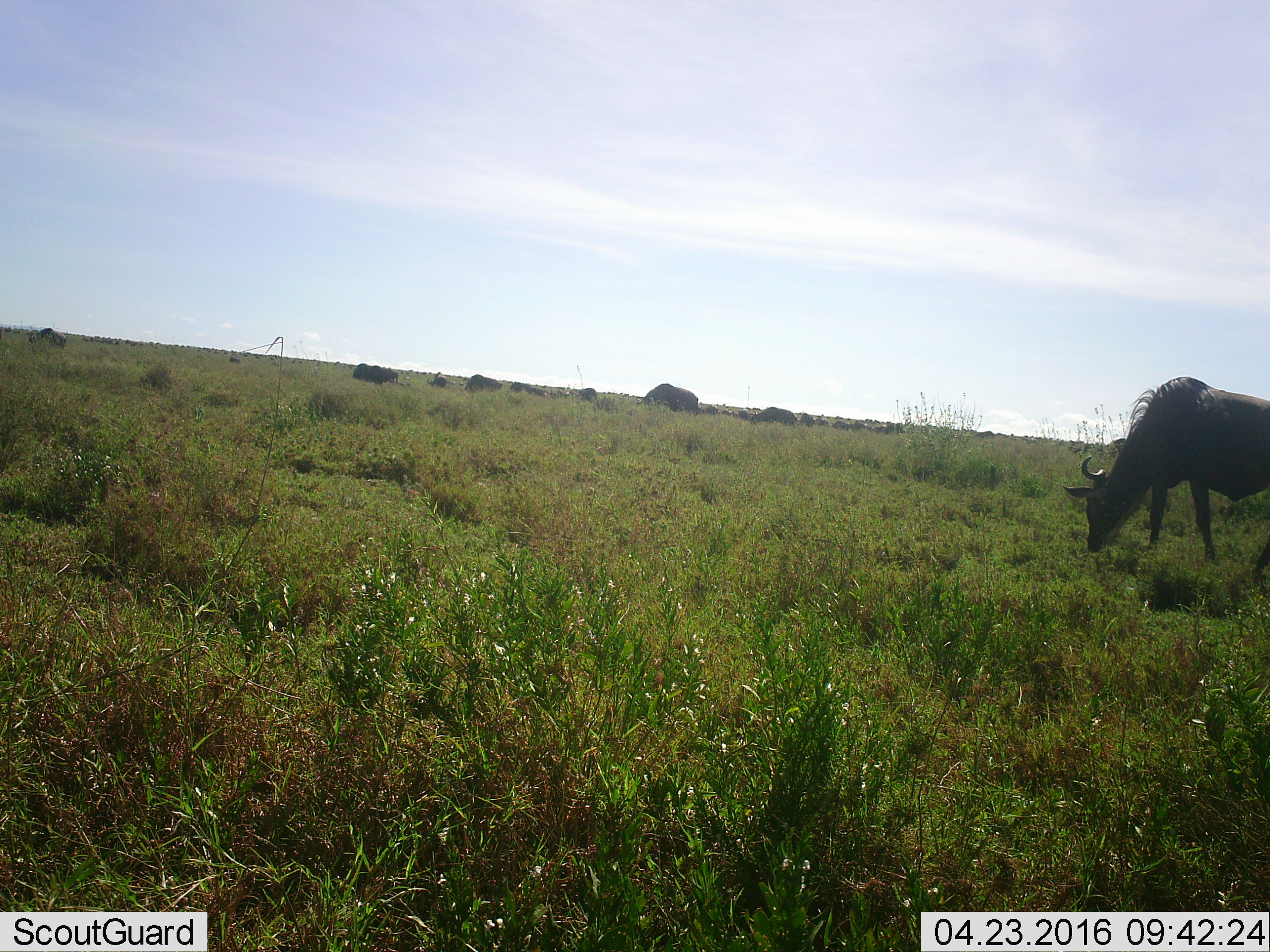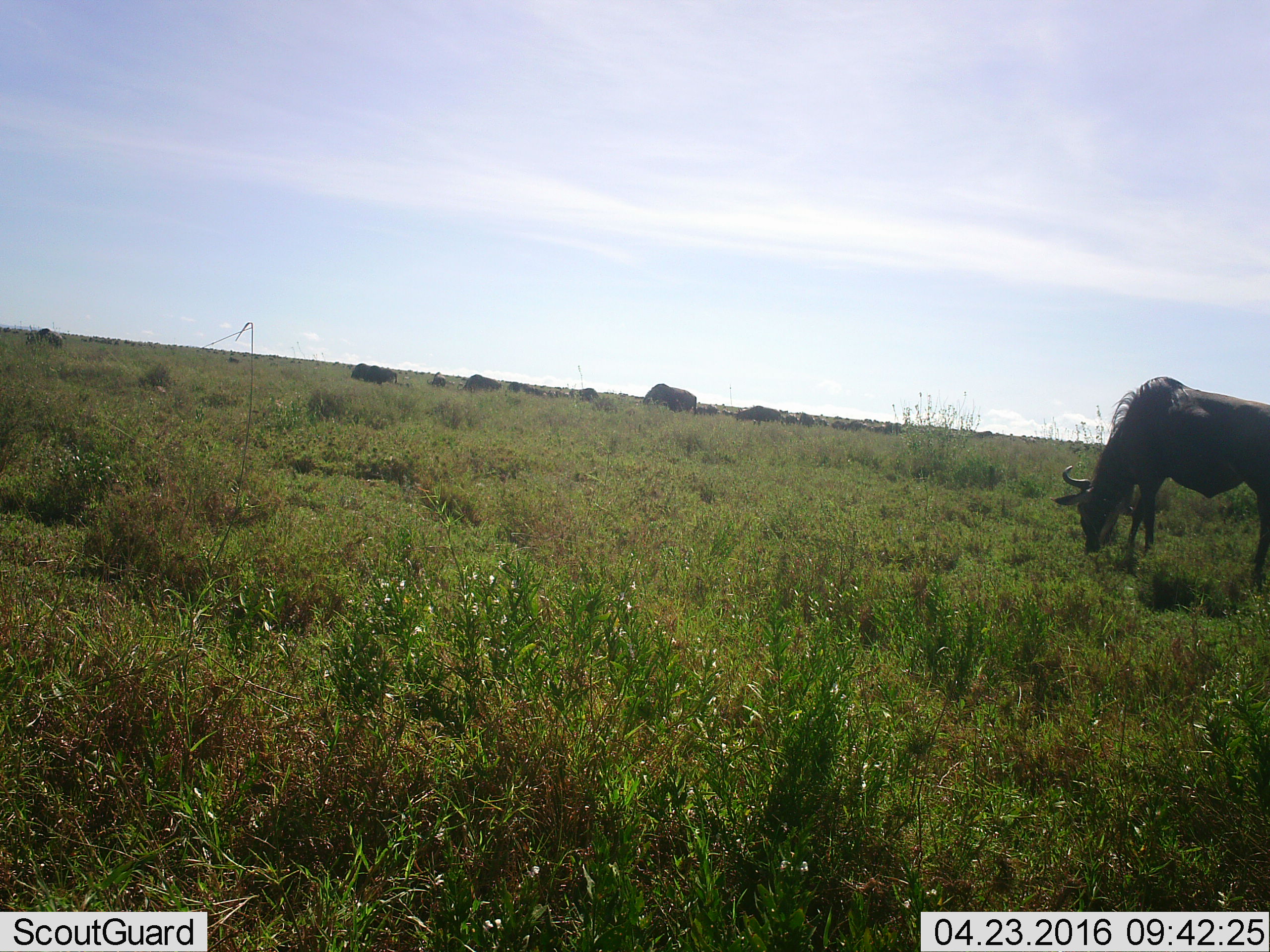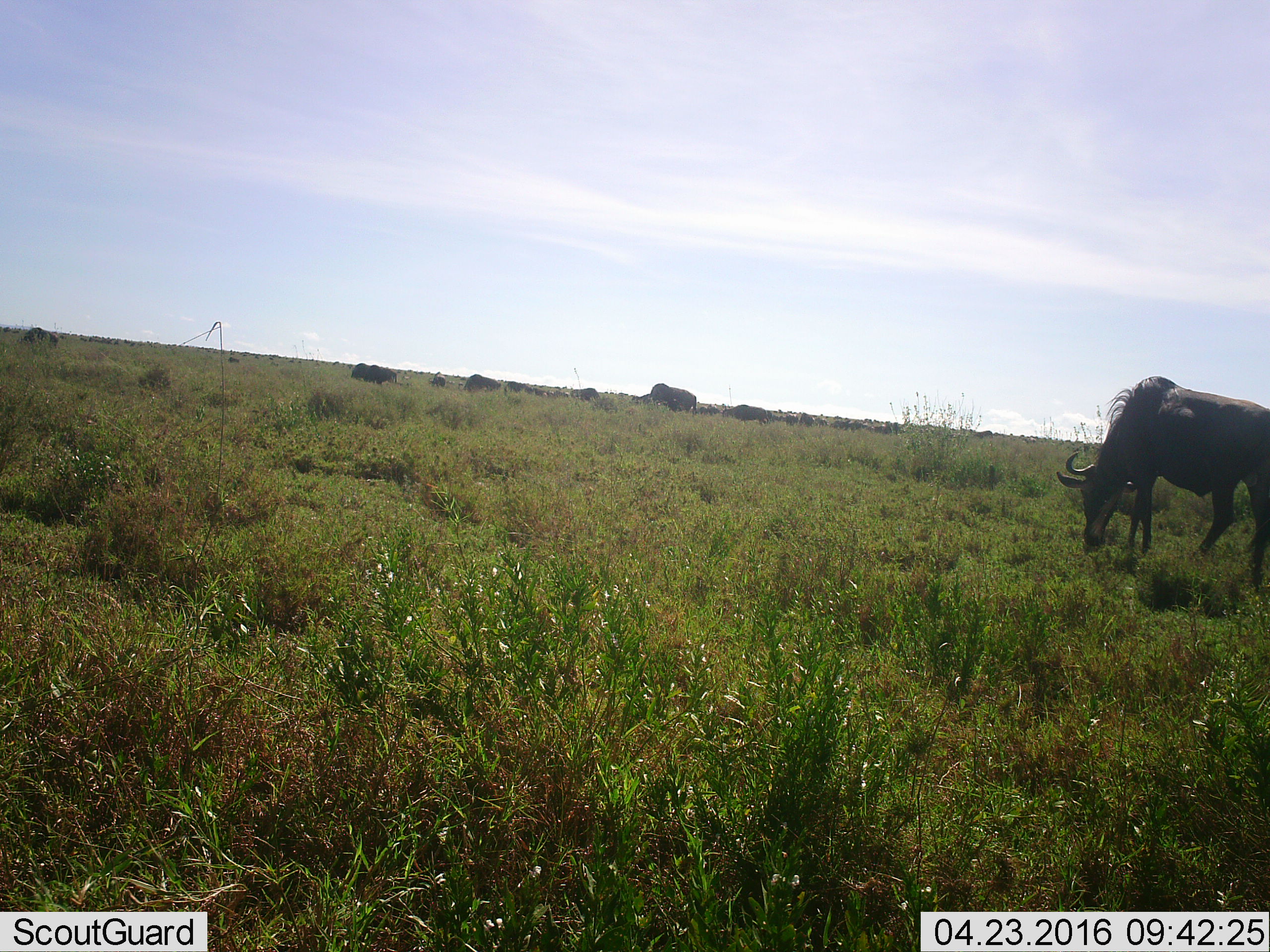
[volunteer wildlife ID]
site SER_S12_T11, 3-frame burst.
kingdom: Animalia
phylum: Chordata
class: Mammalia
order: Artiodactyla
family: Bovidae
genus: Connochaetes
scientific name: Connochaetes taurinus taurinus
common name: blue wildebeest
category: wildebeestblue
Wildebeestblue (blue wildebeest) (Connochaetes taurinus taurinus), count 11-50. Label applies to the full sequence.